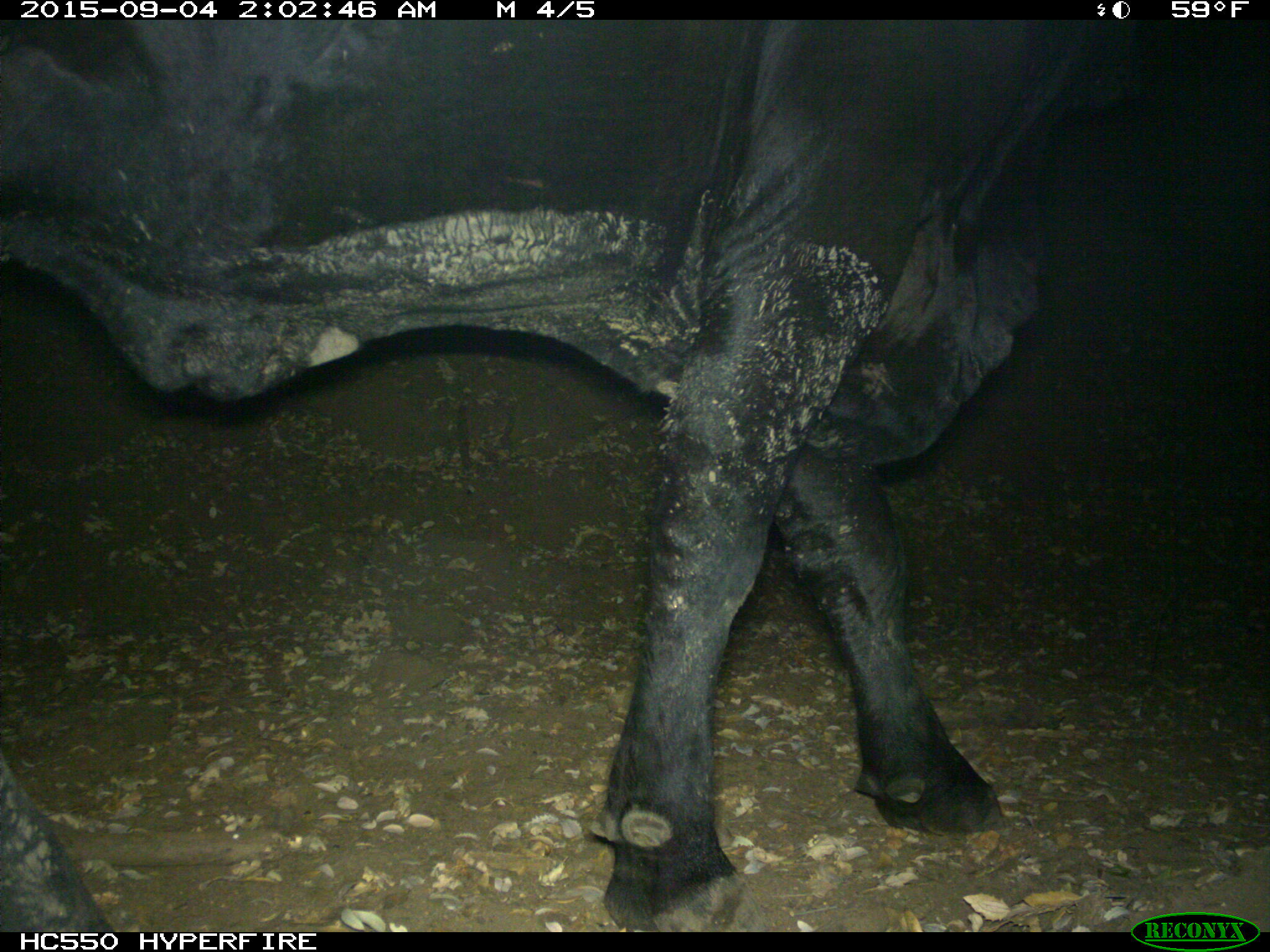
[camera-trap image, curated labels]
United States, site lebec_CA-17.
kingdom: Animalia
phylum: Chordata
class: Mammalia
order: Artiodactyla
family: Bovidae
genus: Bos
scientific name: Bos taurus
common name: domestic cow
Bos taurus (domestic cow).